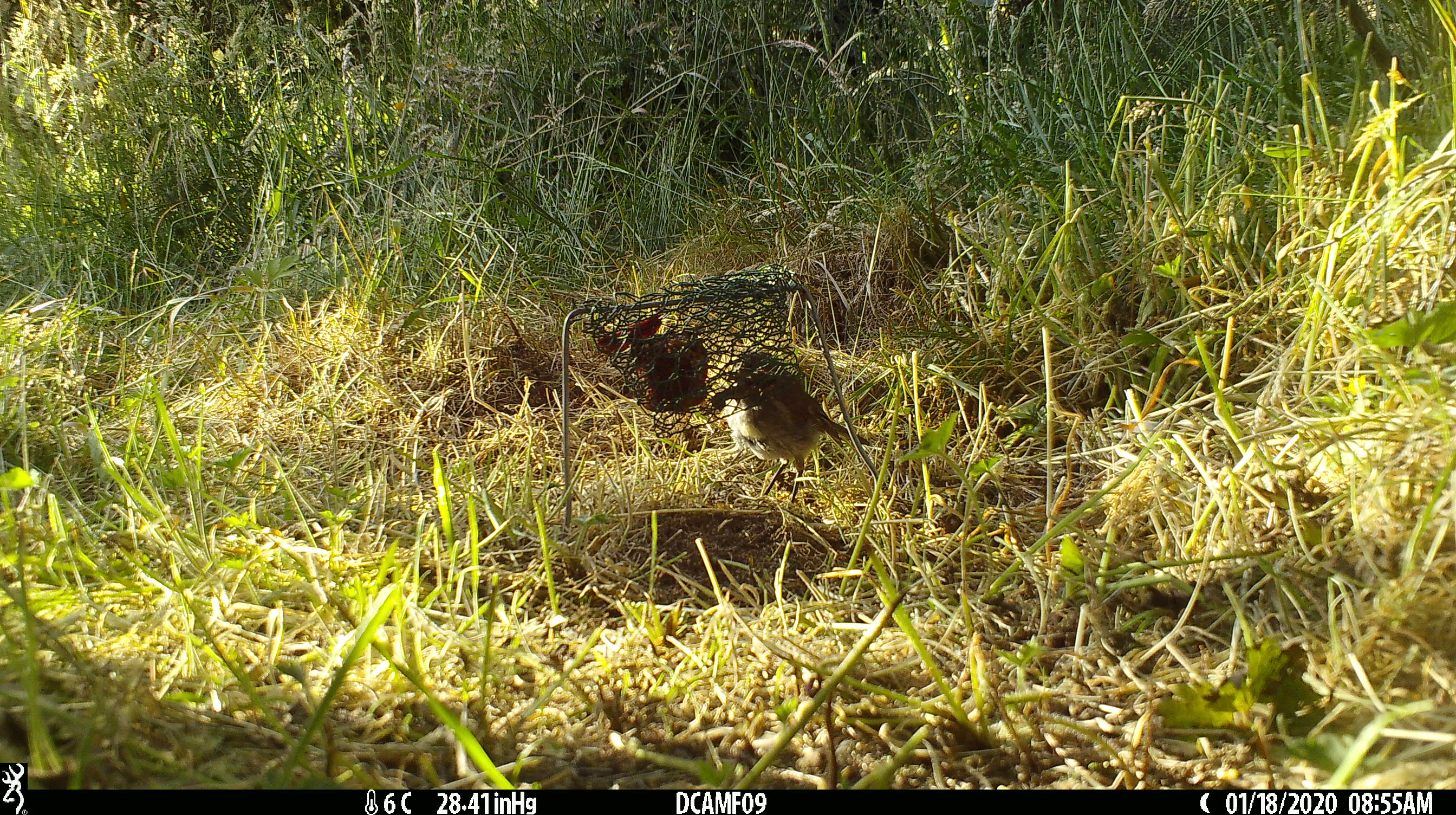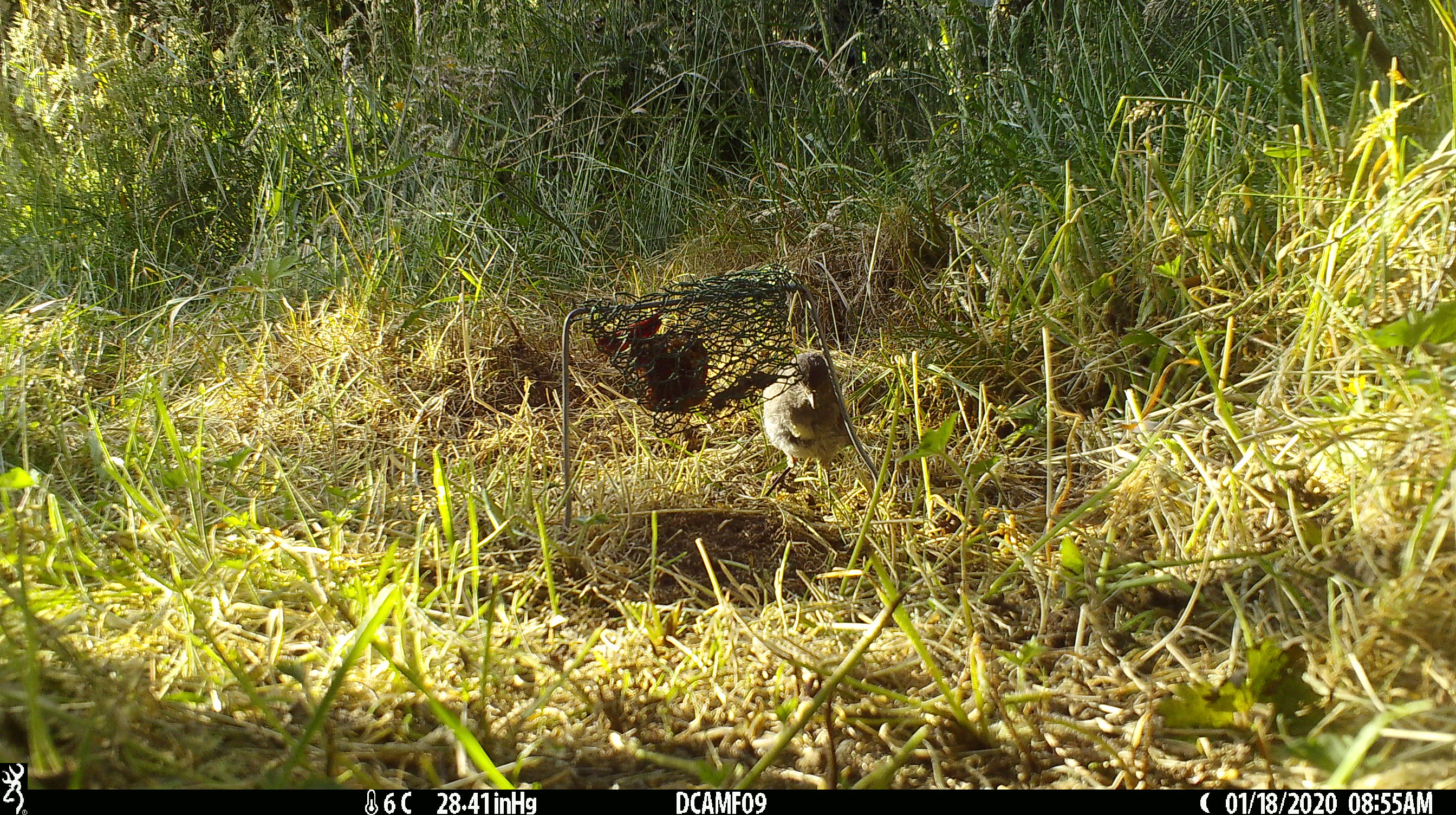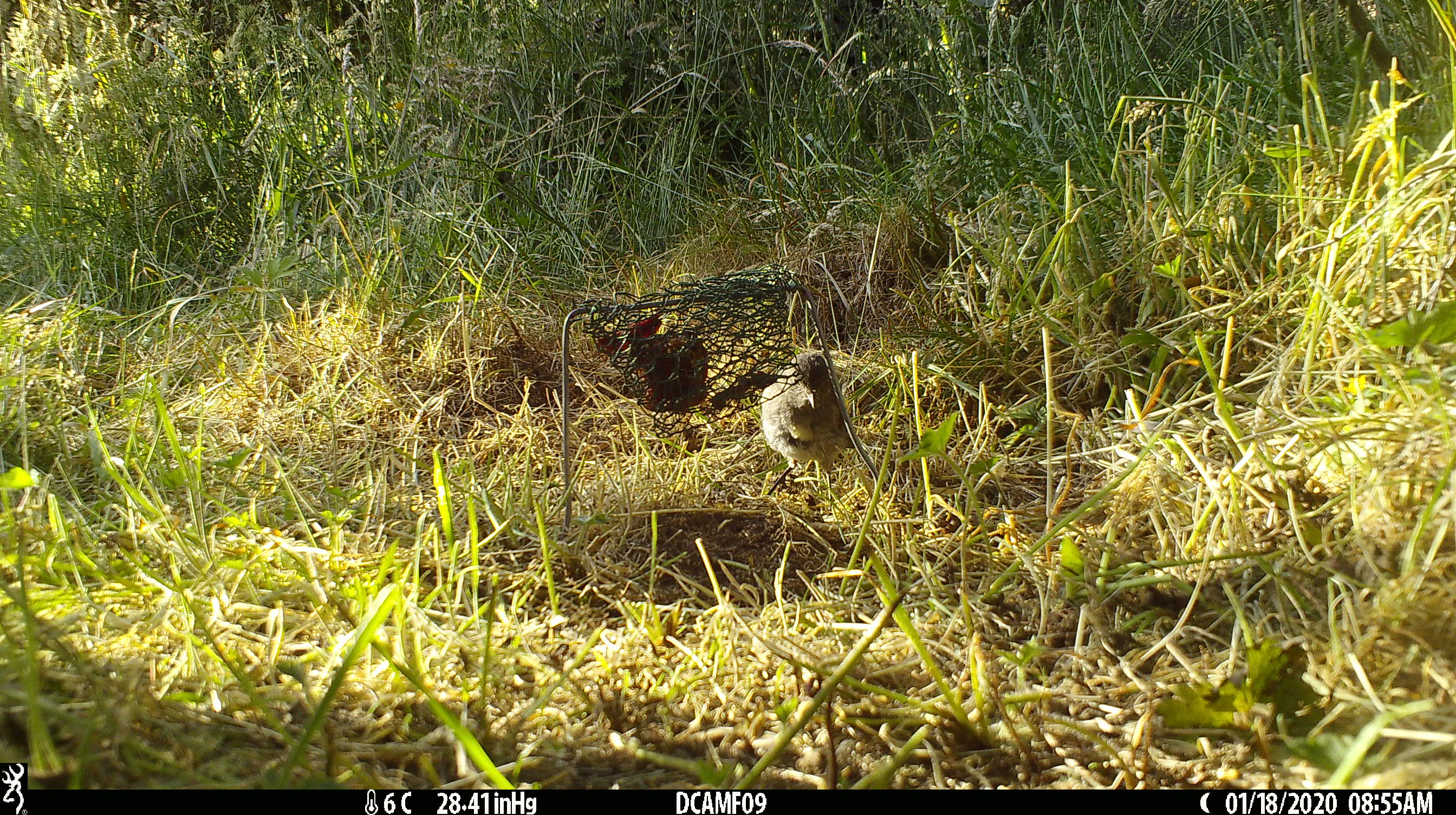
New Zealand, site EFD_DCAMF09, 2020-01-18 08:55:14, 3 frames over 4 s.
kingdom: Animalia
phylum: Chordata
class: Aves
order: Passeriformes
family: Petroicidae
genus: Petroica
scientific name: Petroica australis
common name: new zealand robin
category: robin